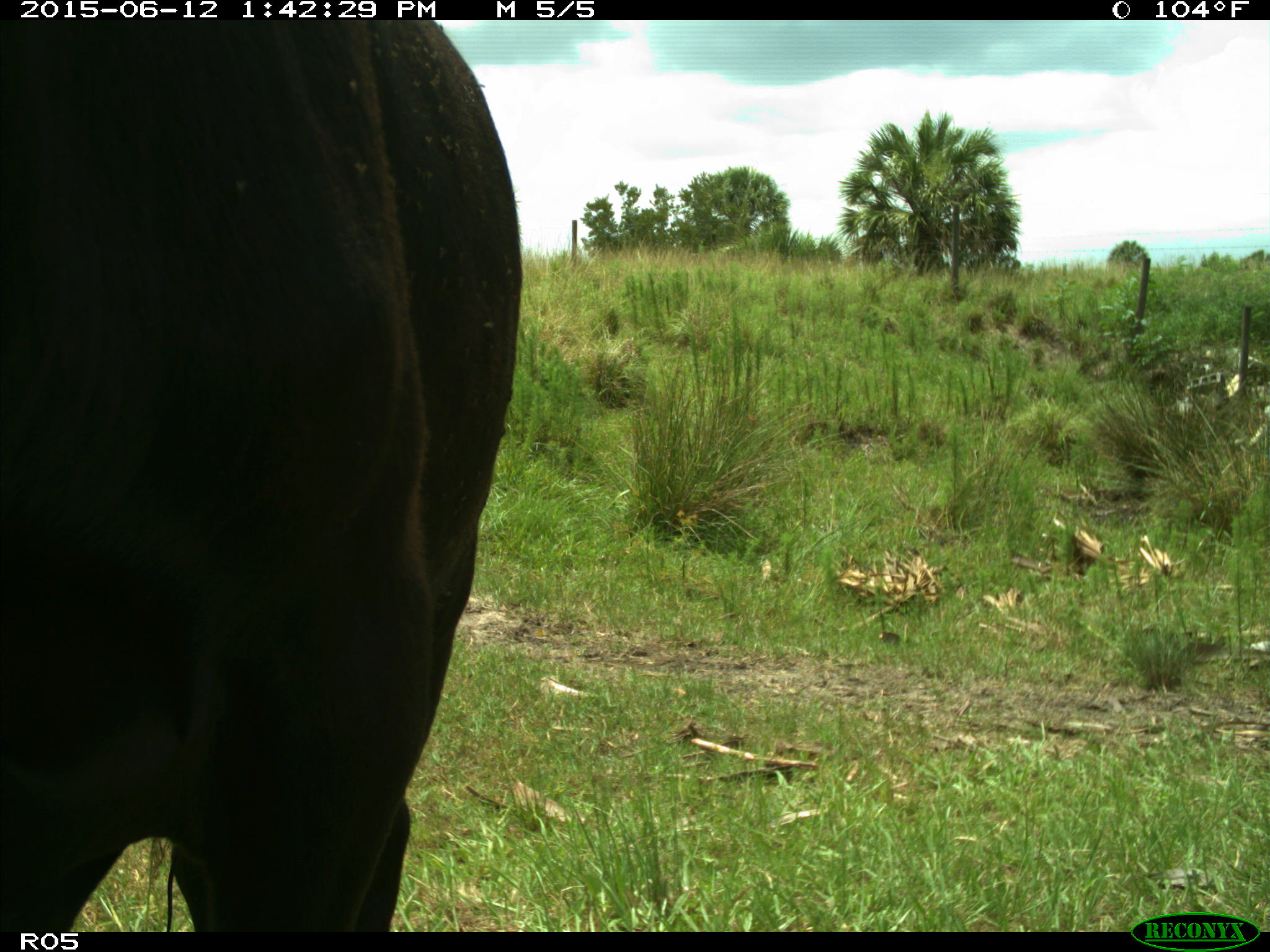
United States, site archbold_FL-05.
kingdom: Animalia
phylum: Chordata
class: Mammalia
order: Artiodactyla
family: Bovidae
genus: Bos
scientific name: Bos taurus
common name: domestic cow